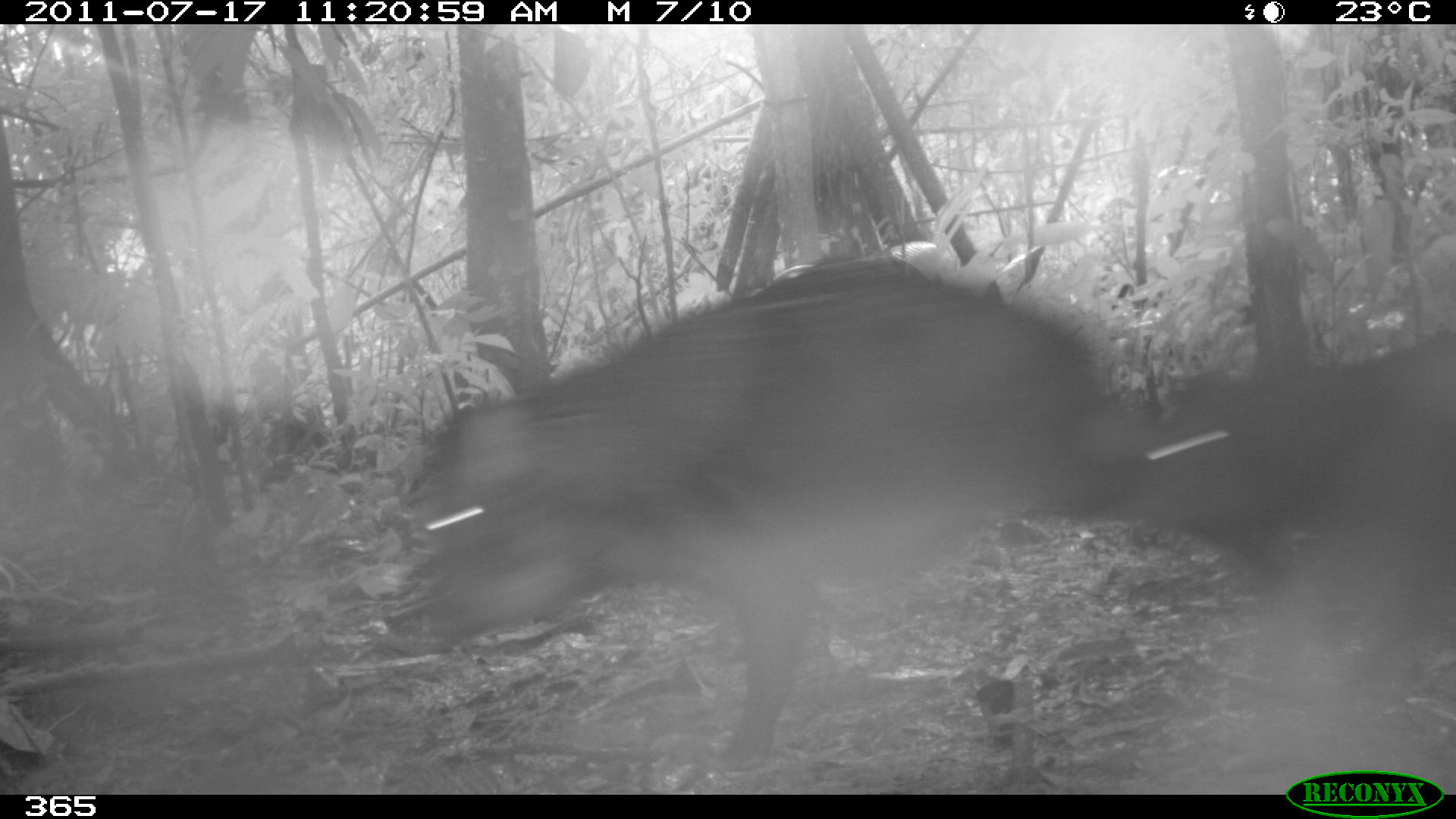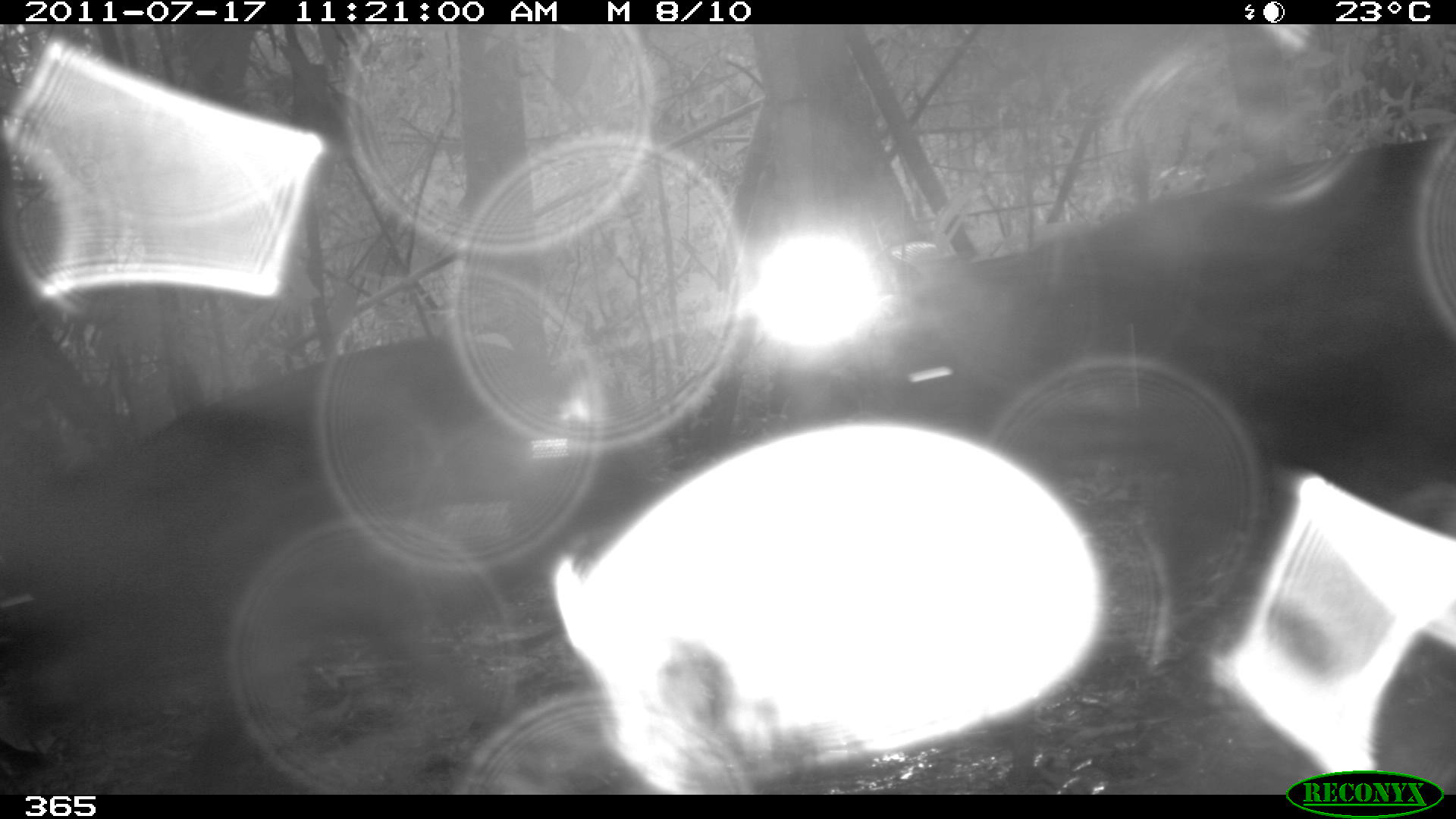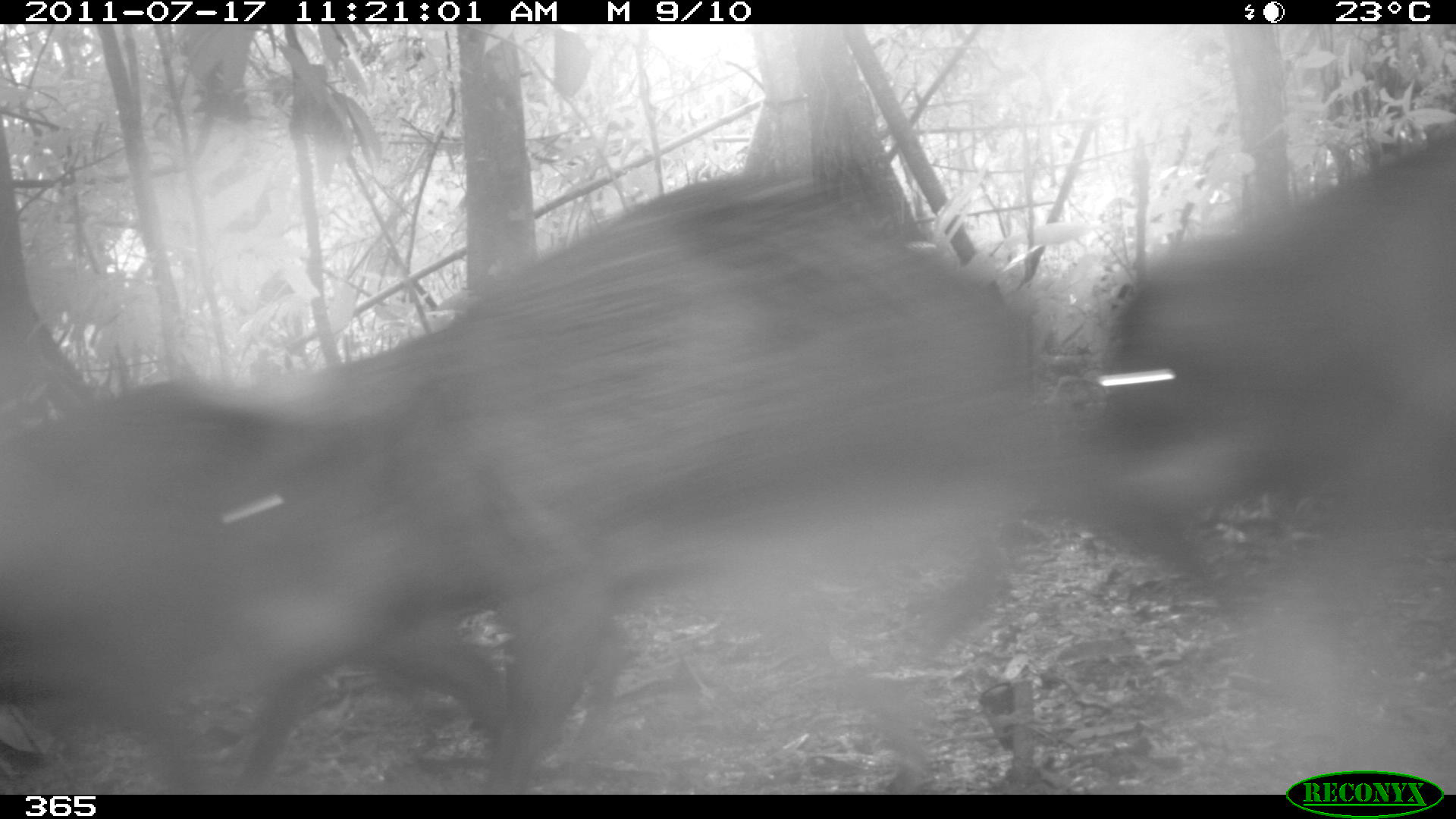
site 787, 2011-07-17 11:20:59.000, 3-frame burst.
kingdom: Animalia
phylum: Chordata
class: Mammalia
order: Artiodactyla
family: Tayassuidae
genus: Tayassu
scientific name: Tayassu pecari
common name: white-lipped peccary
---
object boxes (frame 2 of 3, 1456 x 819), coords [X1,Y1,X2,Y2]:
tayassu pecari: [867,128,1456,684]; [0,332,614,790]